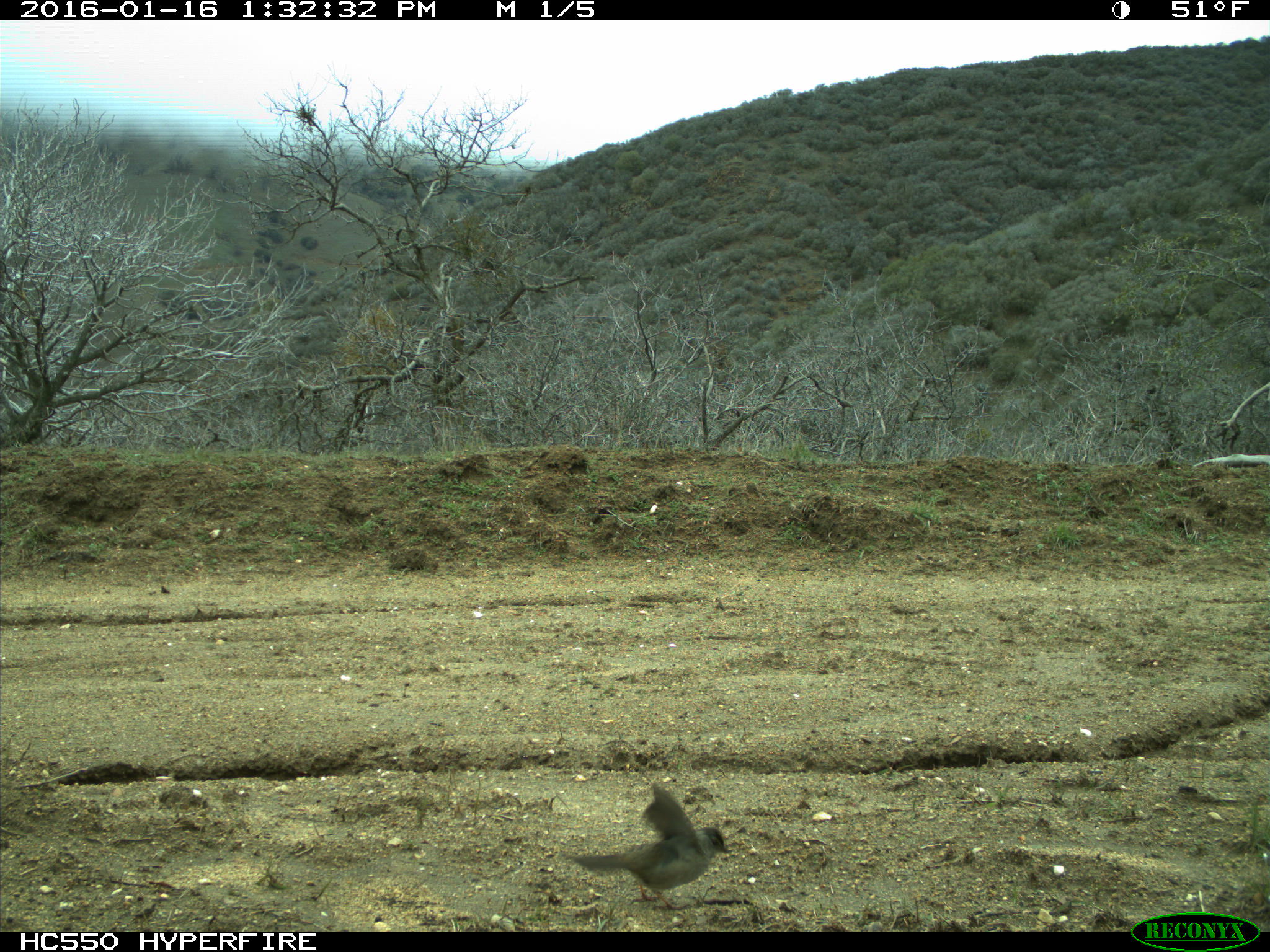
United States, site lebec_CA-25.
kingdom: Animalia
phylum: Chordata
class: Aves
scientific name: Aves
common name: birds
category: unidentified bird